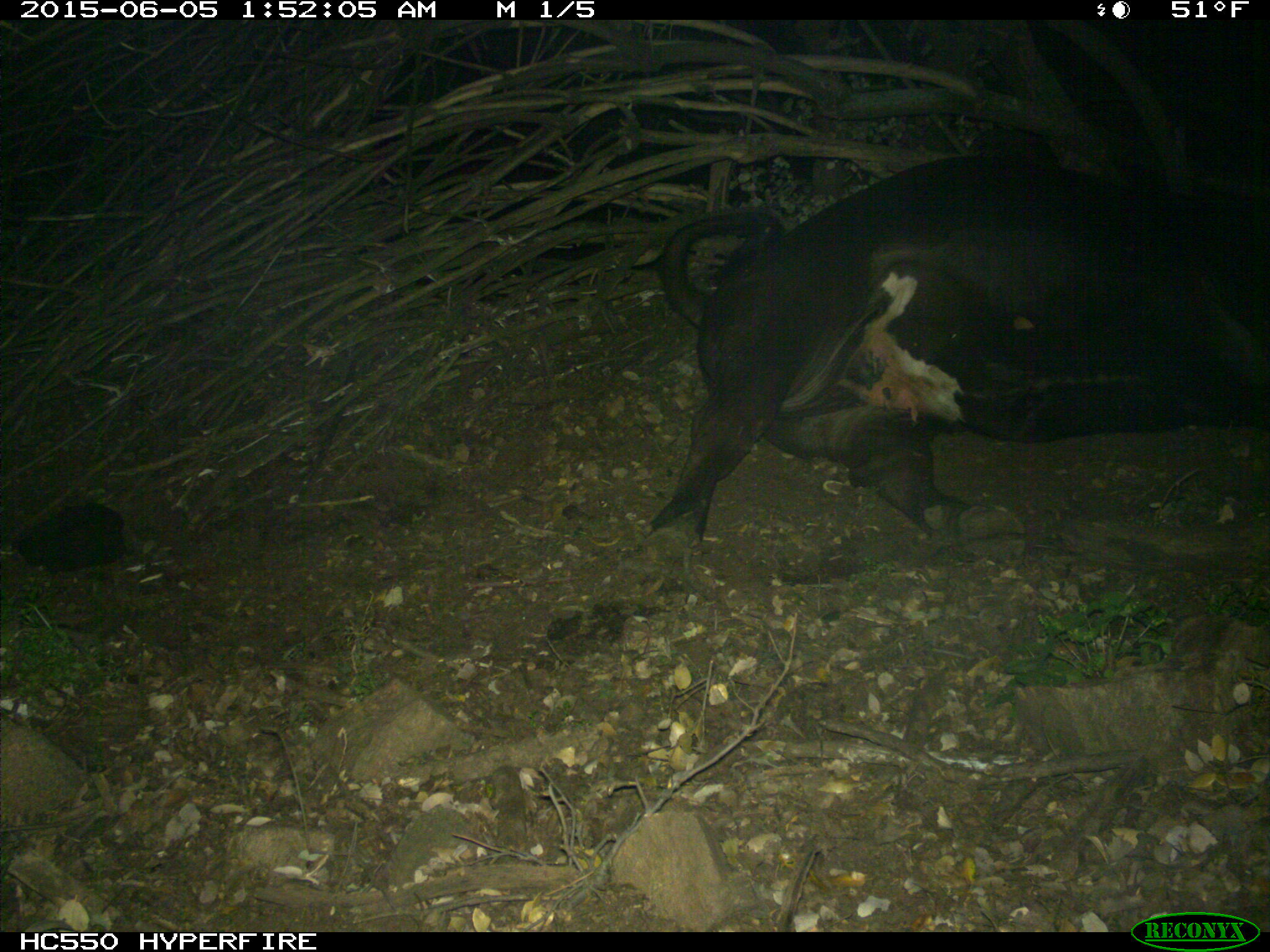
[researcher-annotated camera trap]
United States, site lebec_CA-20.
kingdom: Animalia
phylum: Chordata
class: Mammalia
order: Artiodactyla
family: Bovidae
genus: Bos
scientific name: Bos taurus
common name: domestic cow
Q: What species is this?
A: Bos taurus (domestic cow).